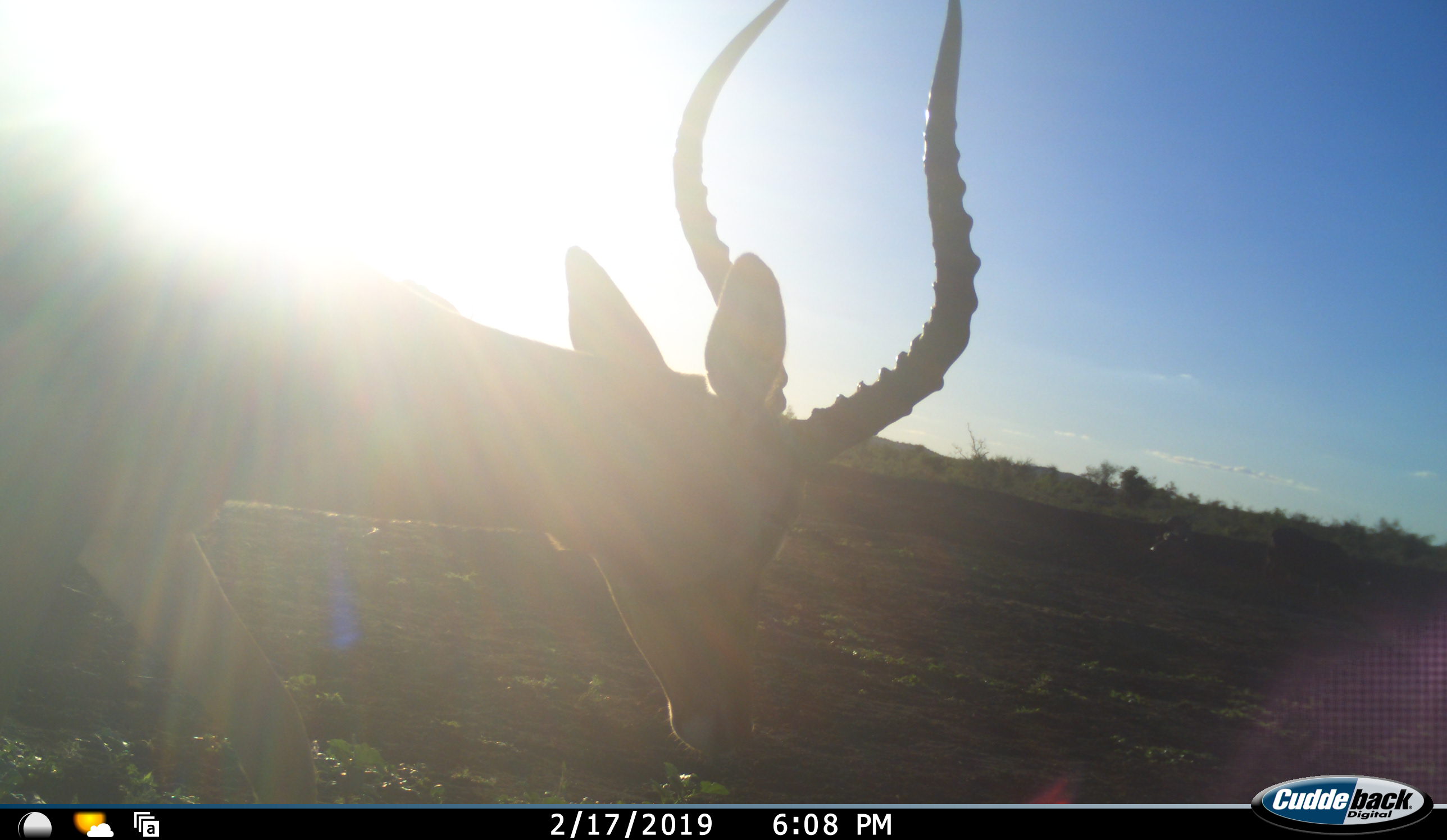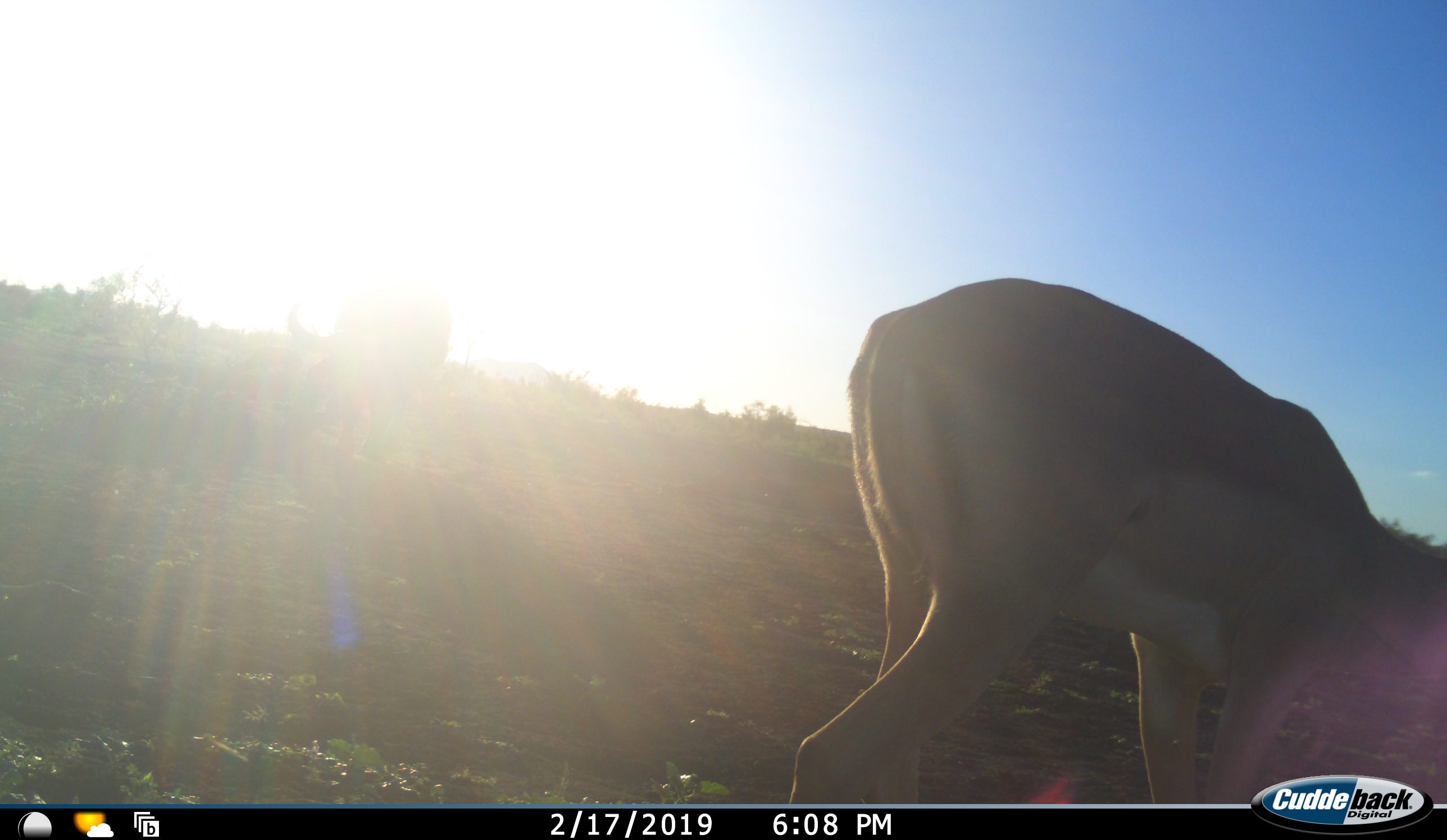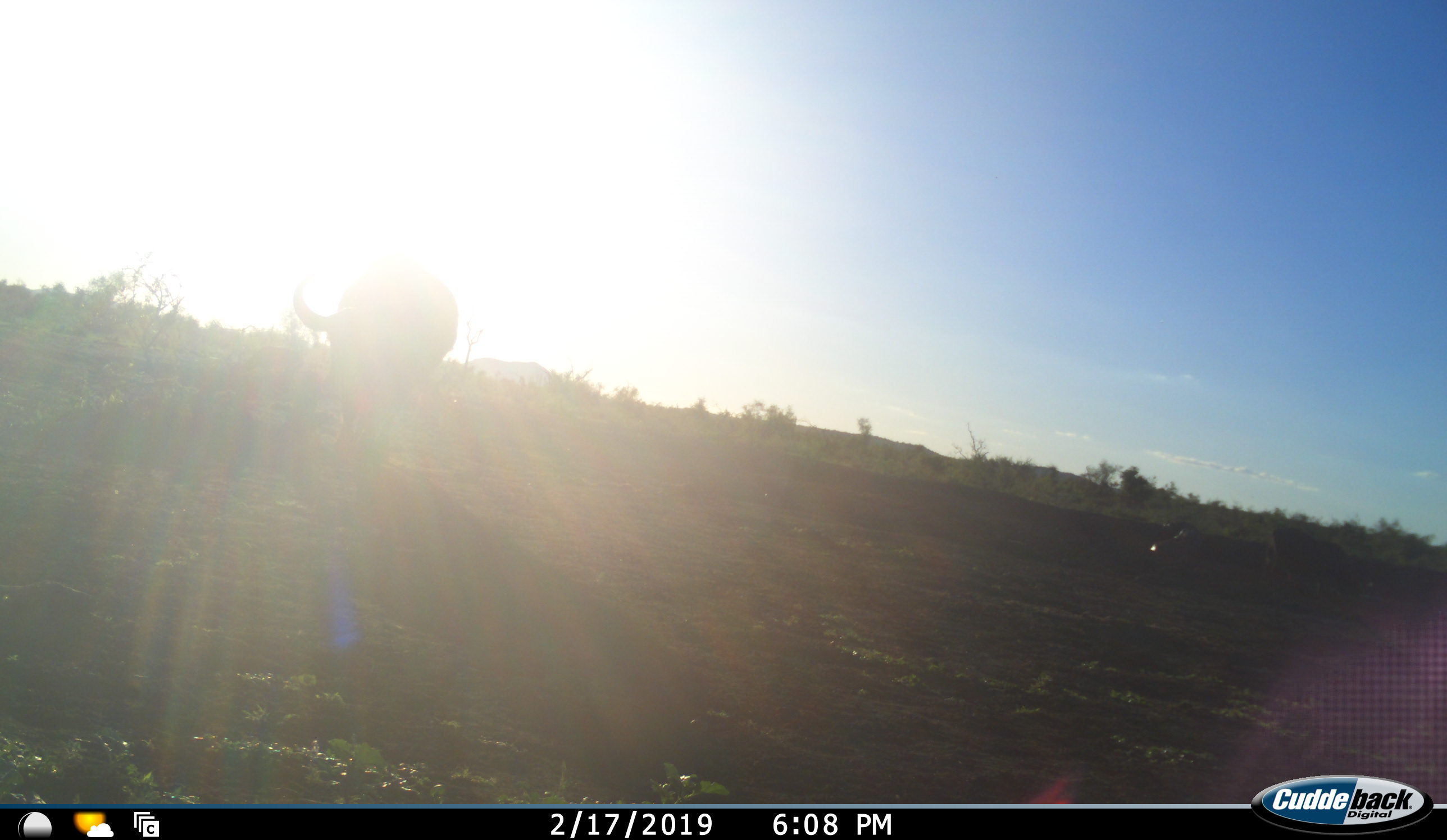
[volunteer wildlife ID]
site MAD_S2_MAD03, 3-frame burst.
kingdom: Animalia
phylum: Chordata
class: Mammalia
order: Artiodactyla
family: Bovidae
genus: Aepyceros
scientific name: Aepyceros melampus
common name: impala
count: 1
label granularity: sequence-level